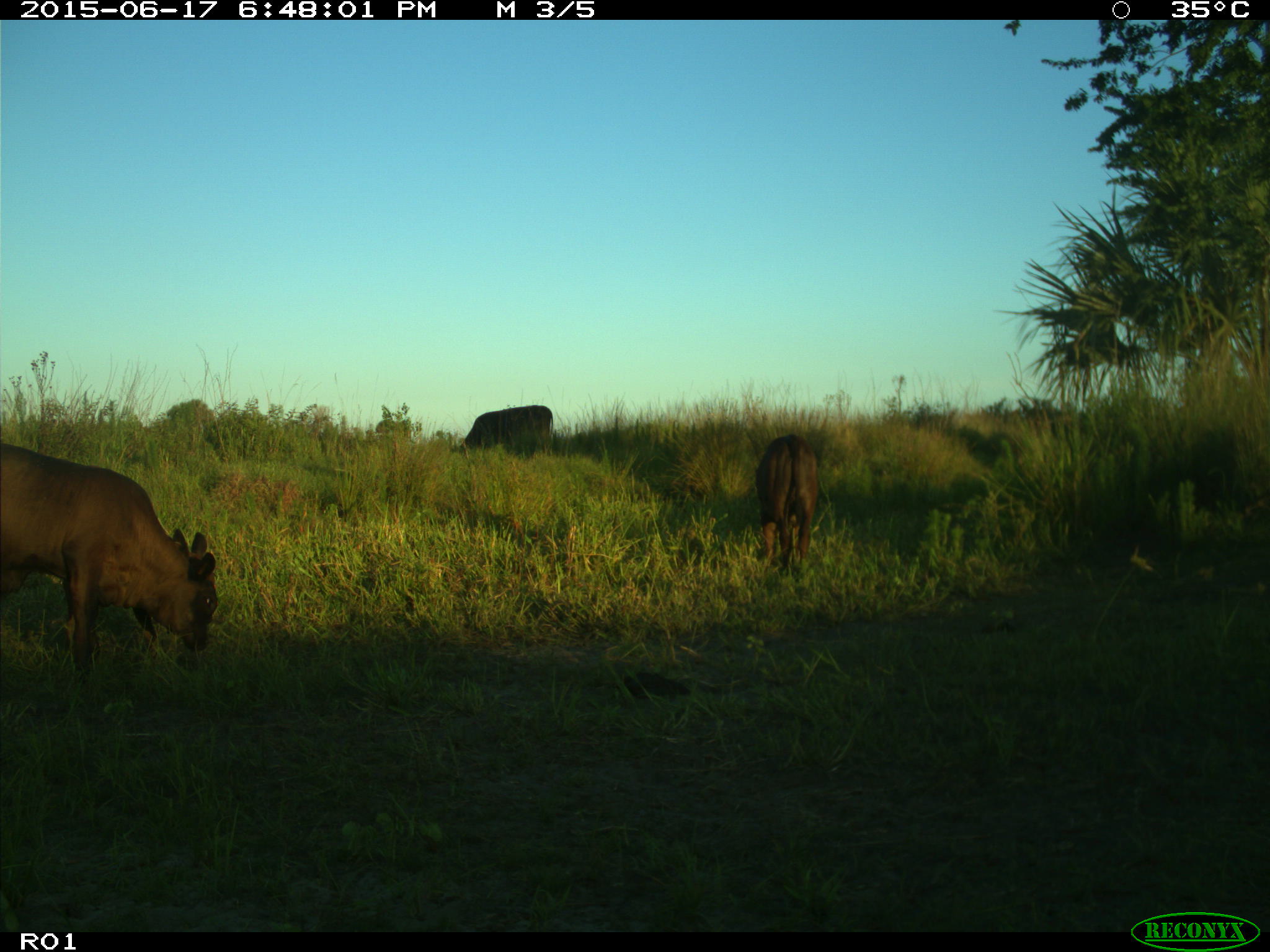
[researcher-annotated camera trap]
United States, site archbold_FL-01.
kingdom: Animalia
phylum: Chordata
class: Mammalia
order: Artiodactyla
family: Bovidae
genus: Bos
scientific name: Bos taurus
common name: domestic cow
Bos taurus (domestic cow).